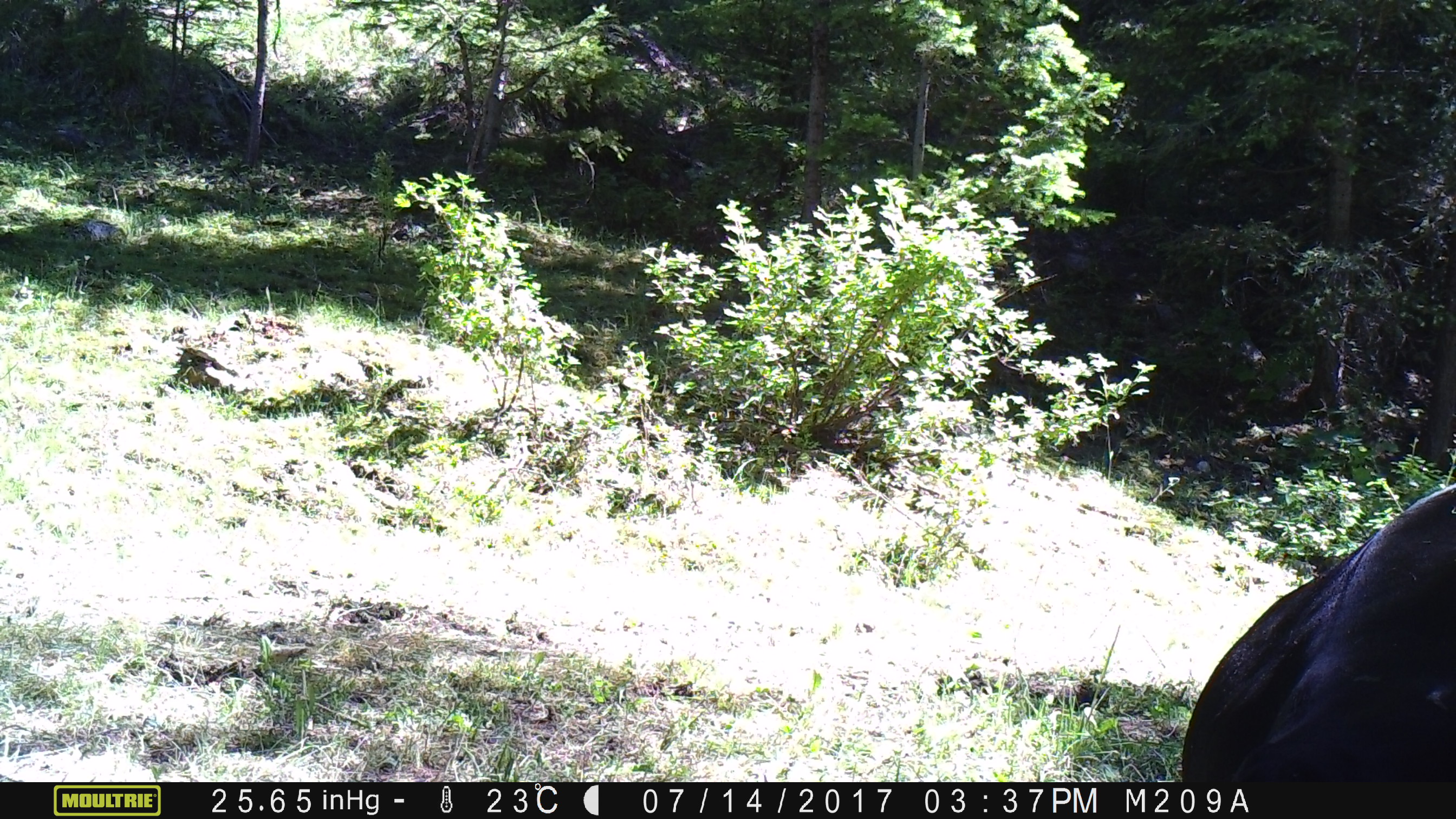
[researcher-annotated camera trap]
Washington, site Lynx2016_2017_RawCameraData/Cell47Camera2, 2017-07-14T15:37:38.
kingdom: Animalia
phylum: Chordata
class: Mammalia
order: Artiodactyla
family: Bovidae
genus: Bos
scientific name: Bos taurus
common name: domestic cattle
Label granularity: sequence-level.